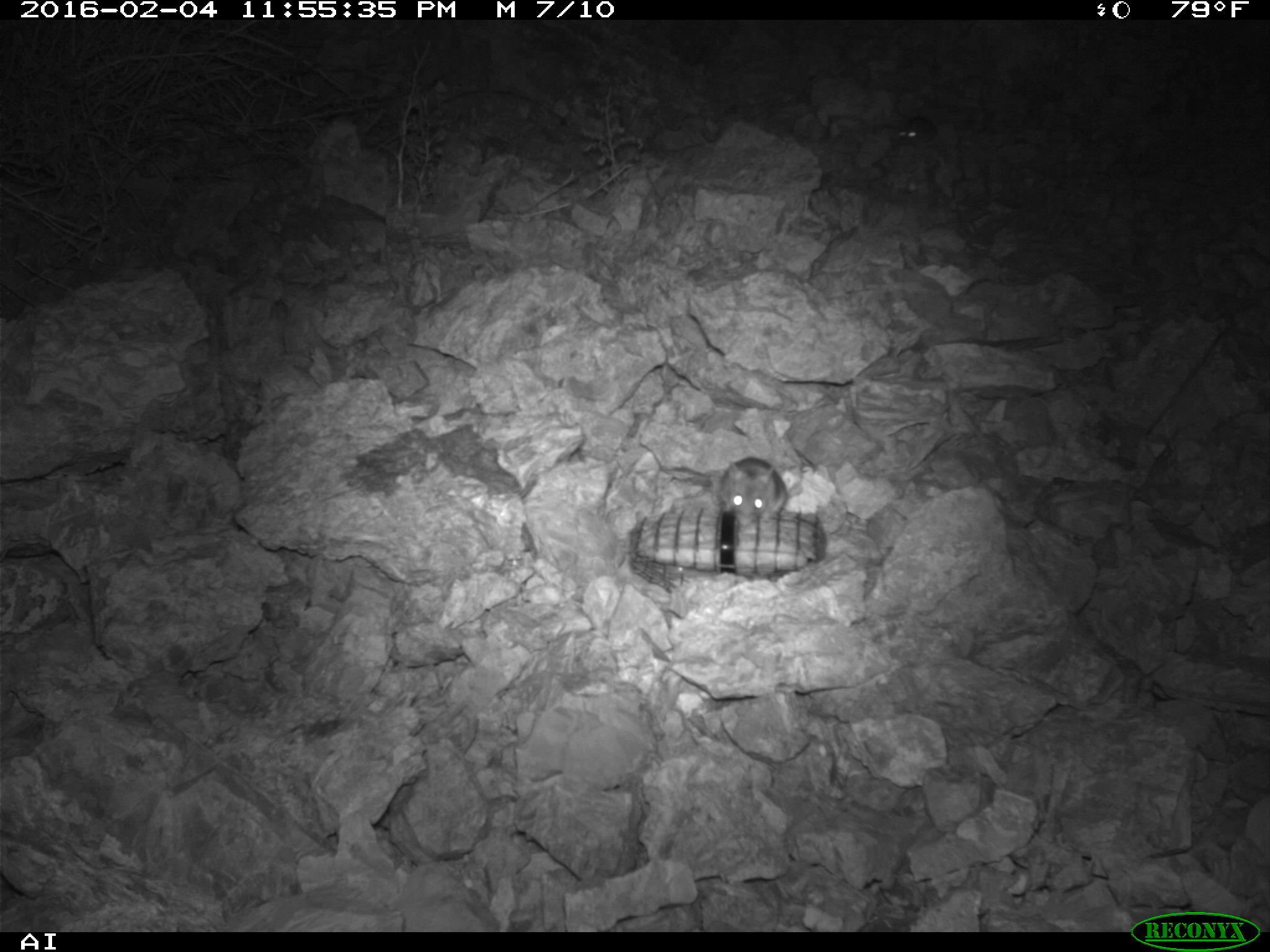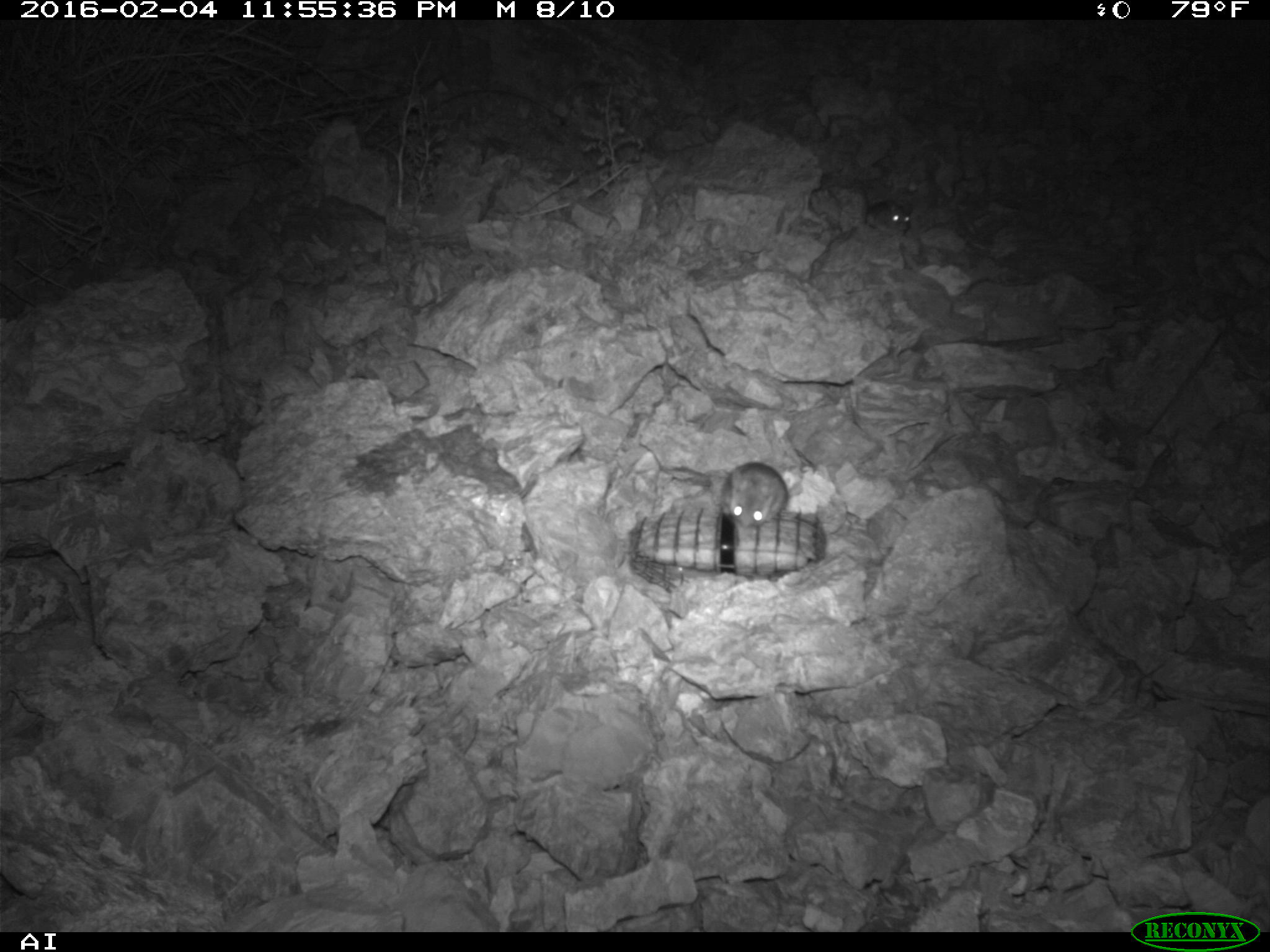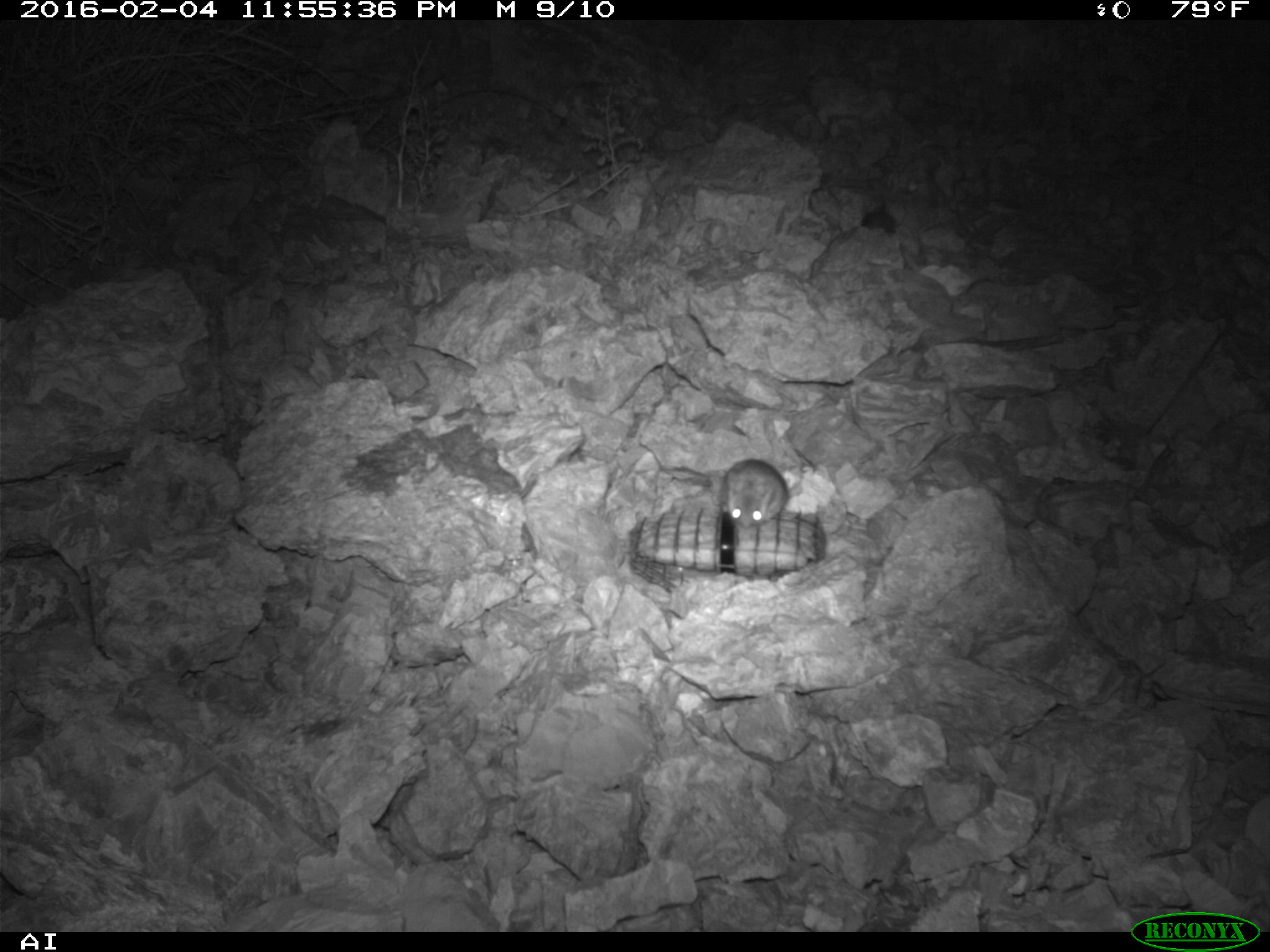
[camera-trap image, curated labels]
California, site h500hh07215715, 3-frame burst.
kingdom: Animalia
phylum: Chordata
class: Mammalia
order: Rodentia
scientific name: Rodentia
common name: rodent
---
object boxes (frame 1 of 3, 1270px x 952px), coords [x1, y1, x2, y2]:
rodent: [714, 457, 787, 526]; [898, 115, 939, 144]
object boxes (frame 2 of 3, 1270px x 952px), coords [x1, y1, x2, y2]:
rodent: [720, 462, 787, 529]; [865, 200, 913, 236]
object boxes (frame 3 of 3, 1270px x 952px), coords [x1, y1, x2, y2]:
rodent: [726, 458, 802, 528]; [861, 198, 897, 232]